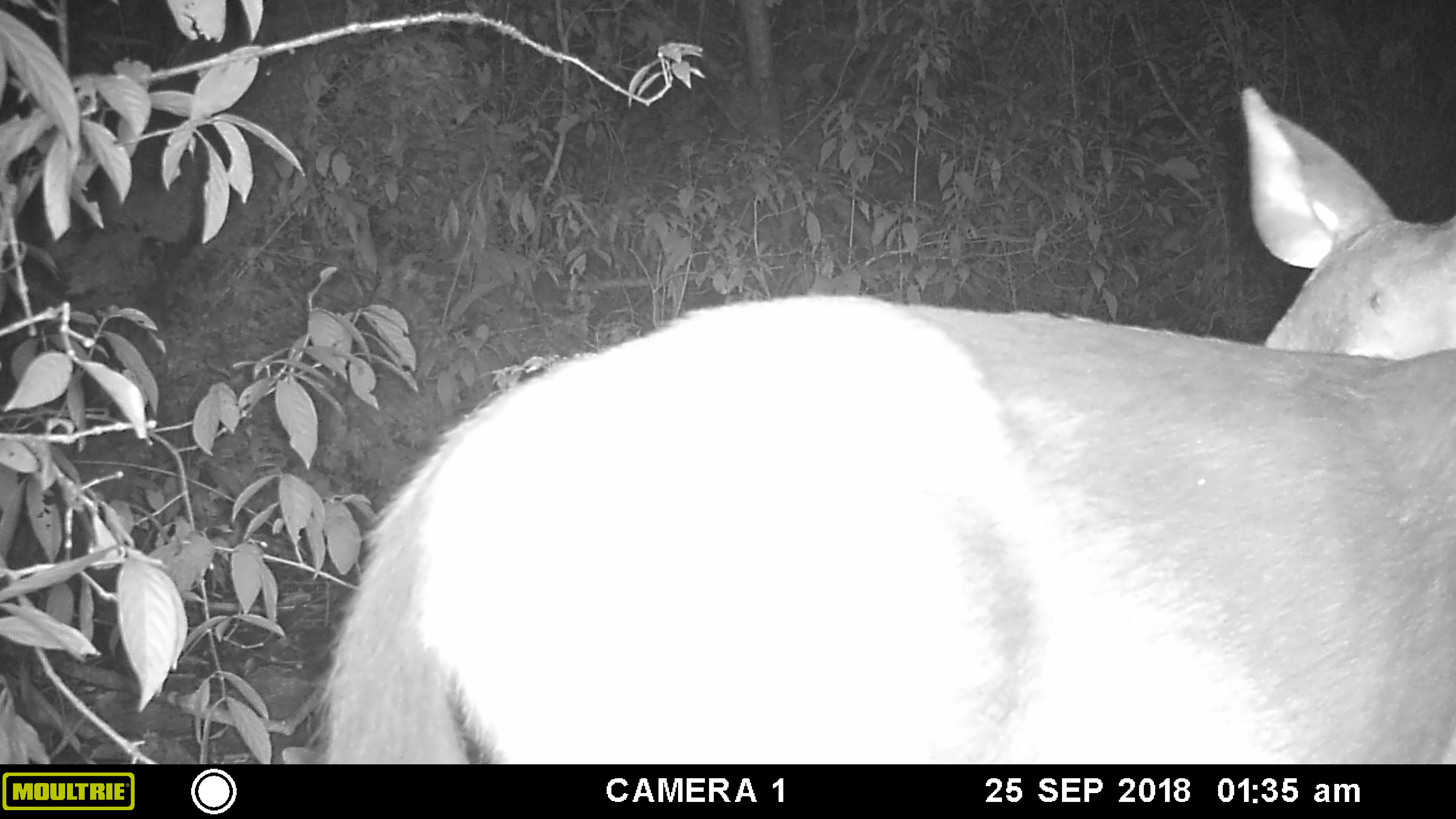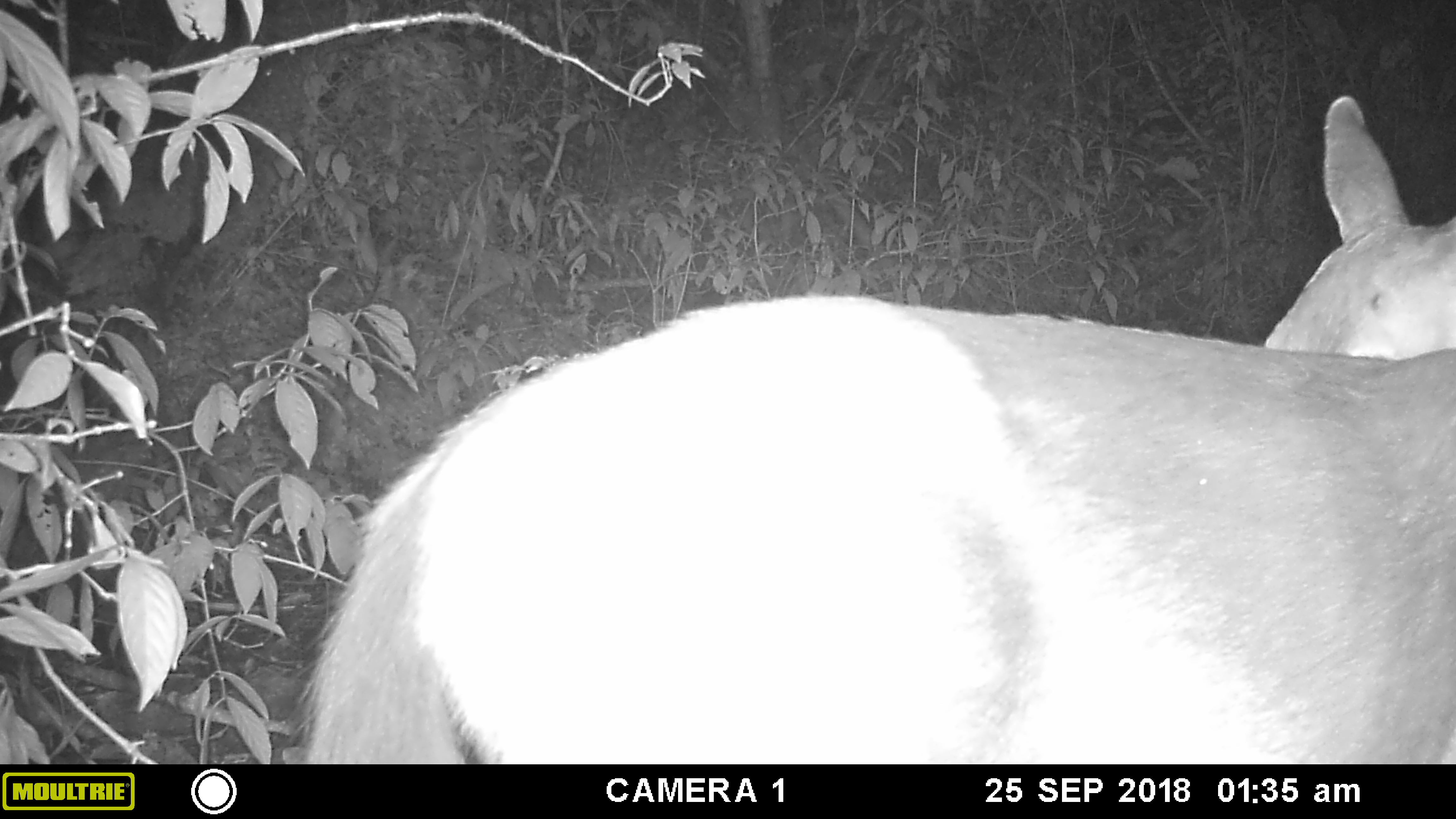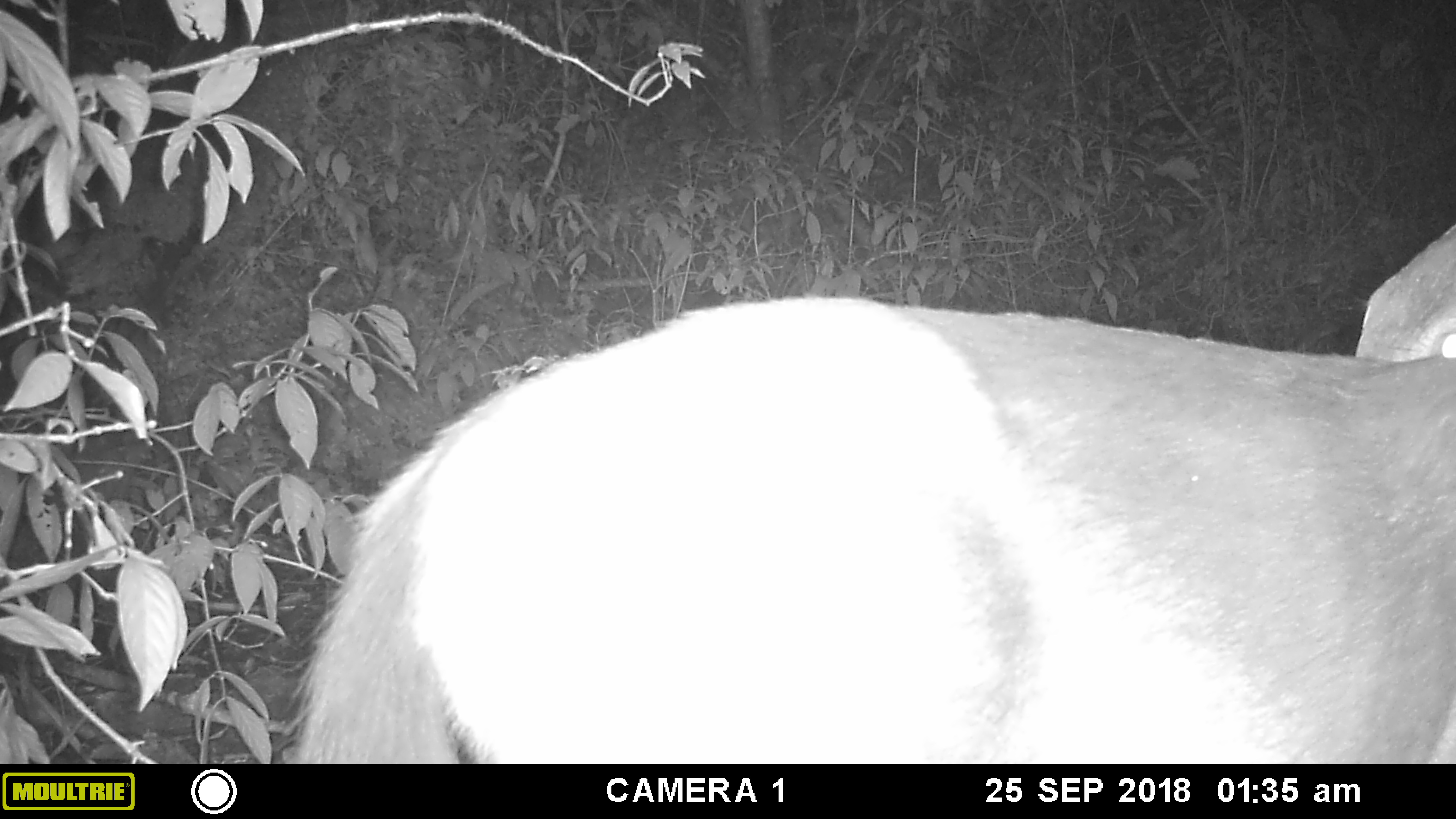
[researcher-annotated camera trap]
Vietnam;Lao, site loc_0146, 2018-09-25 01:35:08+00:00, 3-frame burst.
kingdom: Animalia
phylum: Chordata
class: Mammalia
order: Artiodactyla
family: Cervidae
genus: Rusa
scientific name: Rusa unicolor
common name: sambar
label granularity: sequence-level